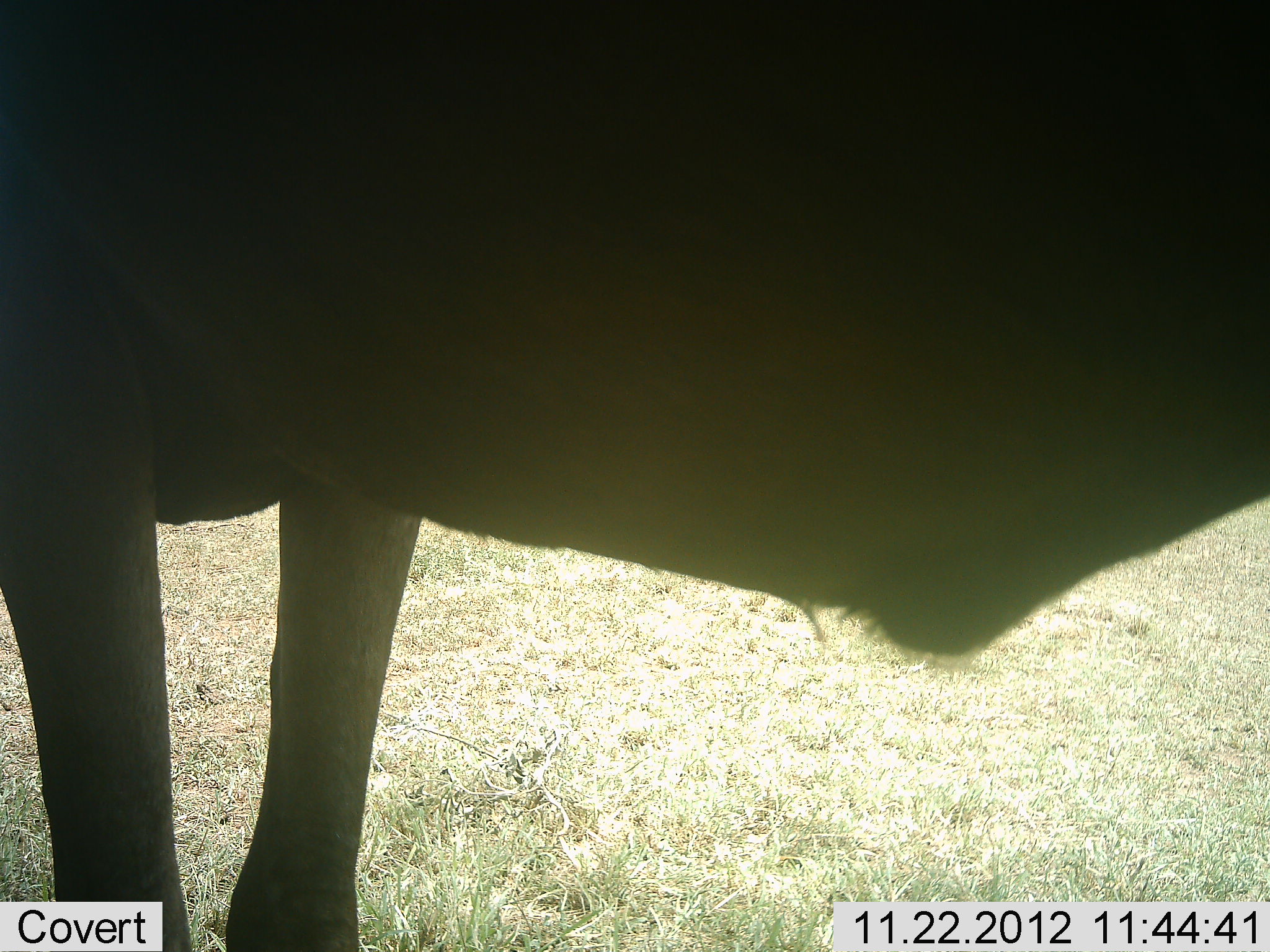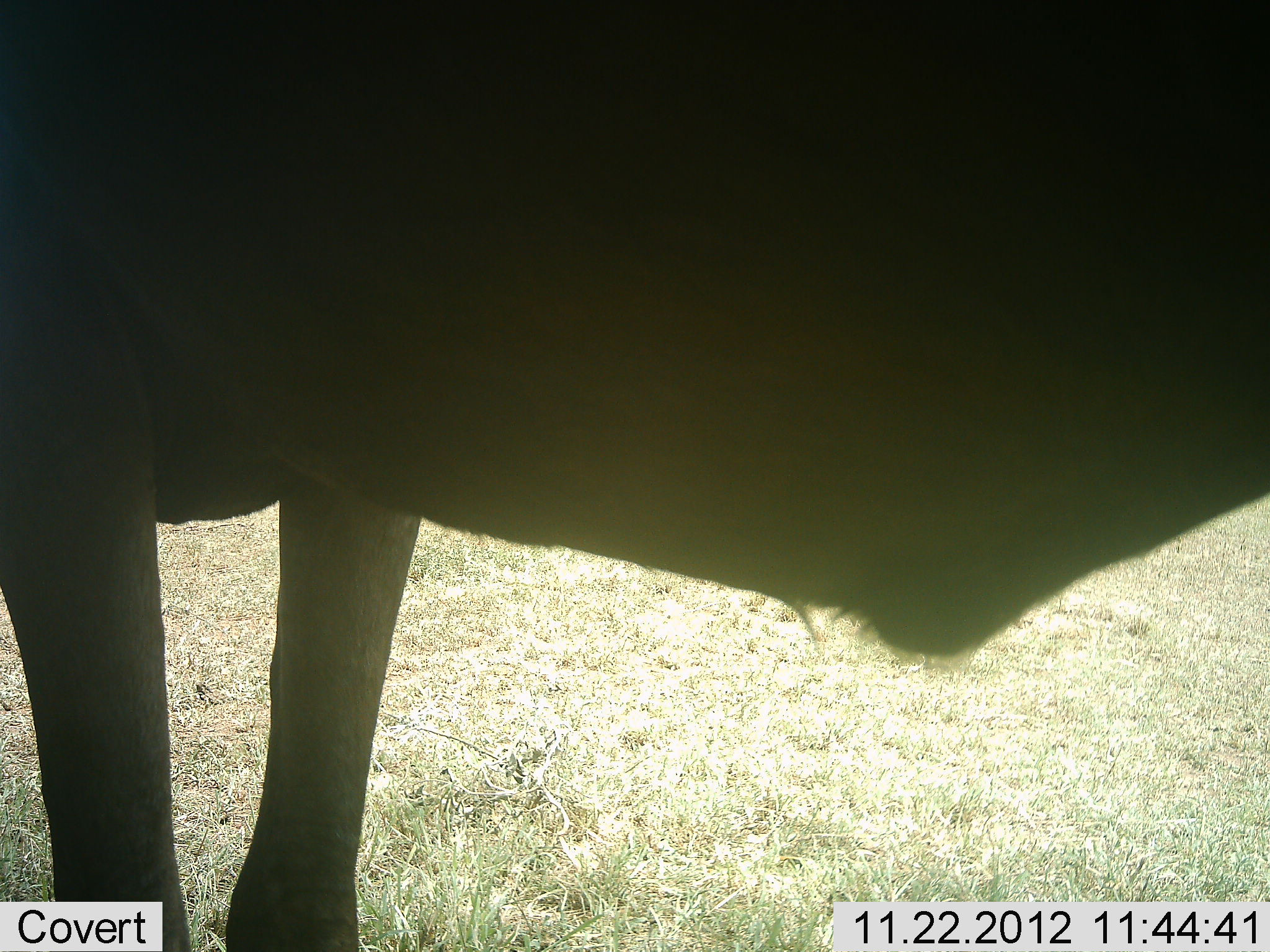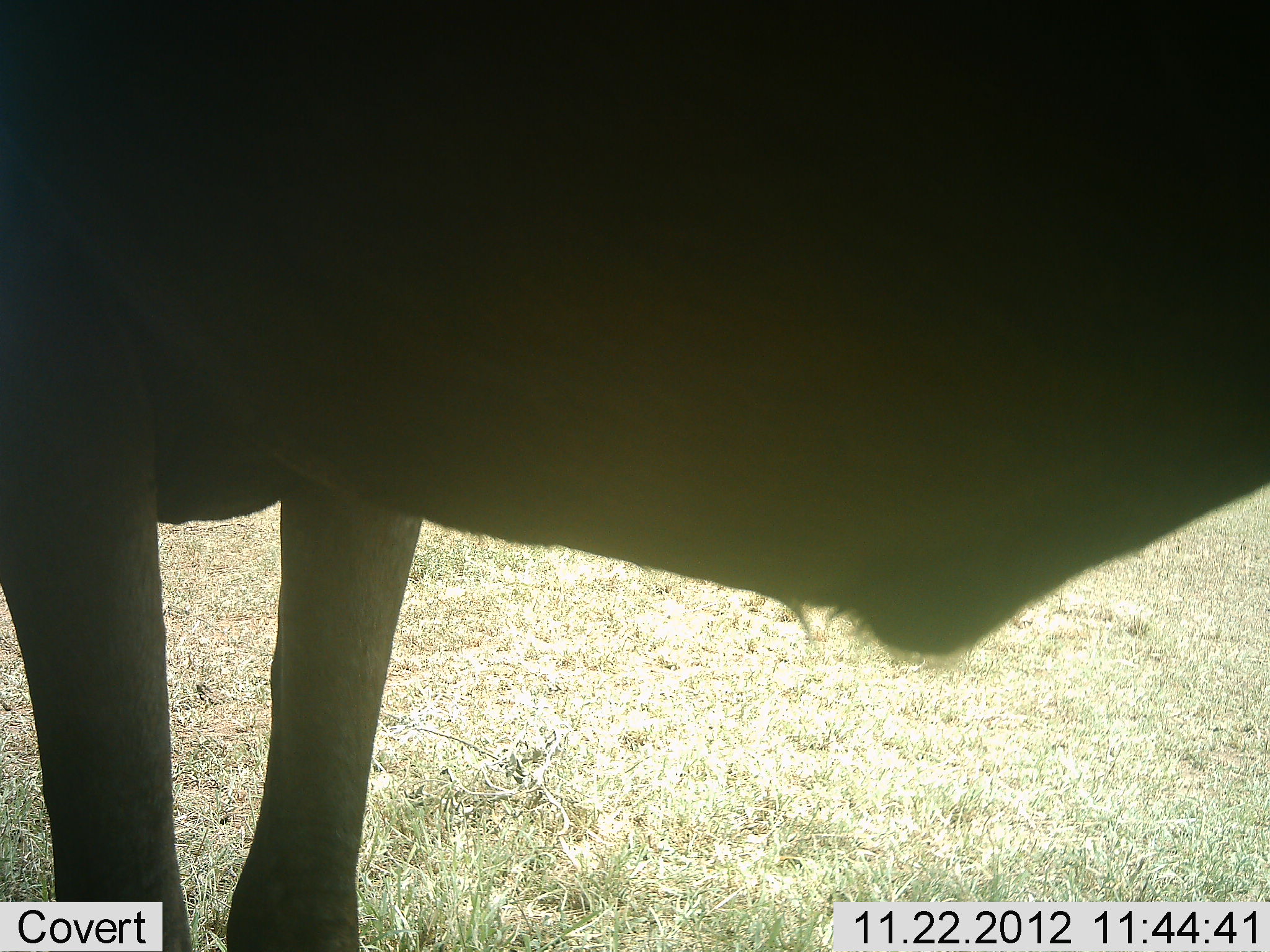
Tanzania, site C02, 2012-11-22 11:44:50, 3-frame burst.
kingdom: Animalia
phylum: Chordata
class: Mammalia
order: Artiodactyla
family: Bovidae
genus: Connochaetes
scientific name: Connochaetes taurinus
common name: blue wildebeest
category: wildebeest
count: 1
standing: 100%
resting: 0%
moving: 0%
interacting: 0%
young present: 0%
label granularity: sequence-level